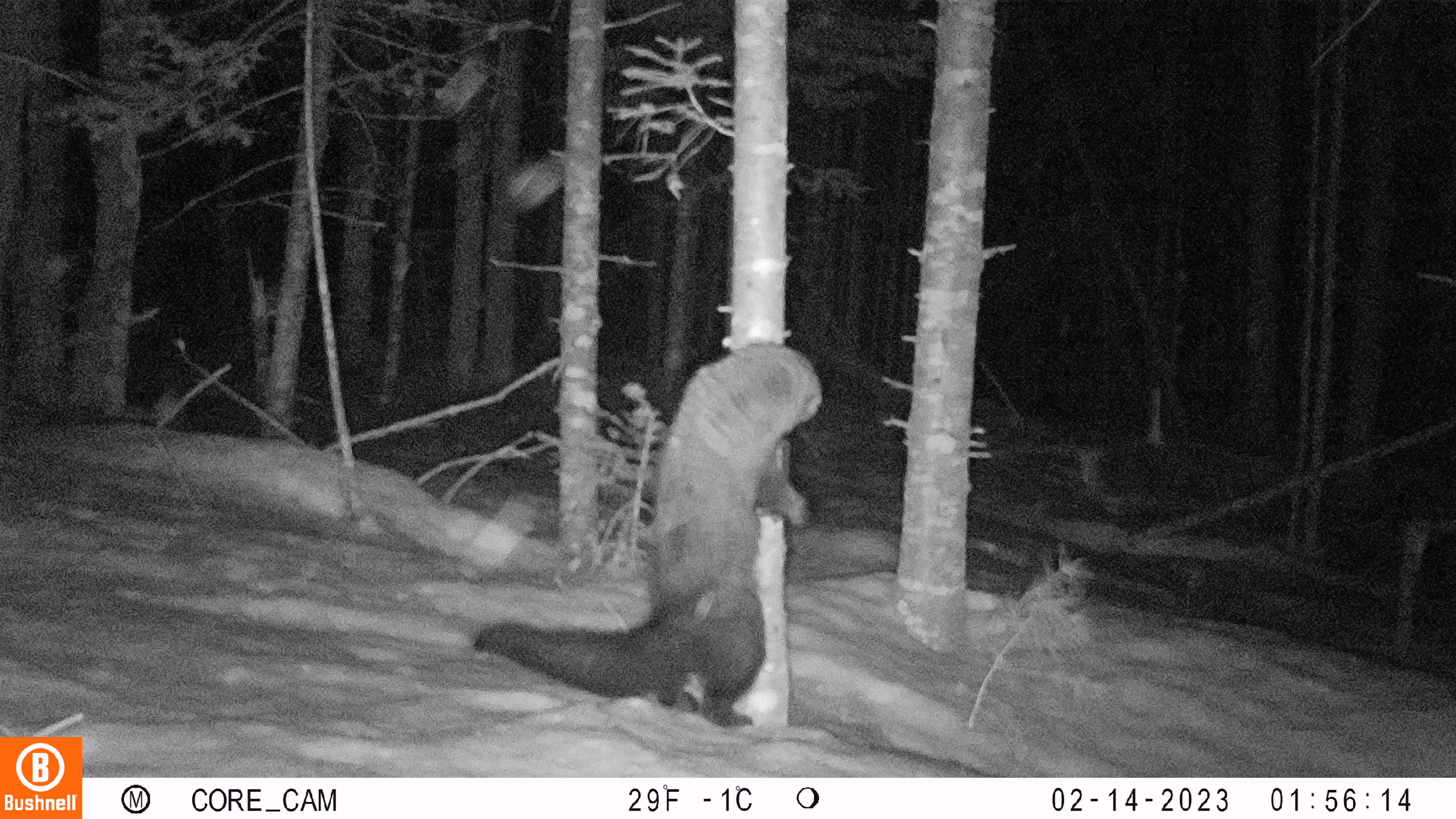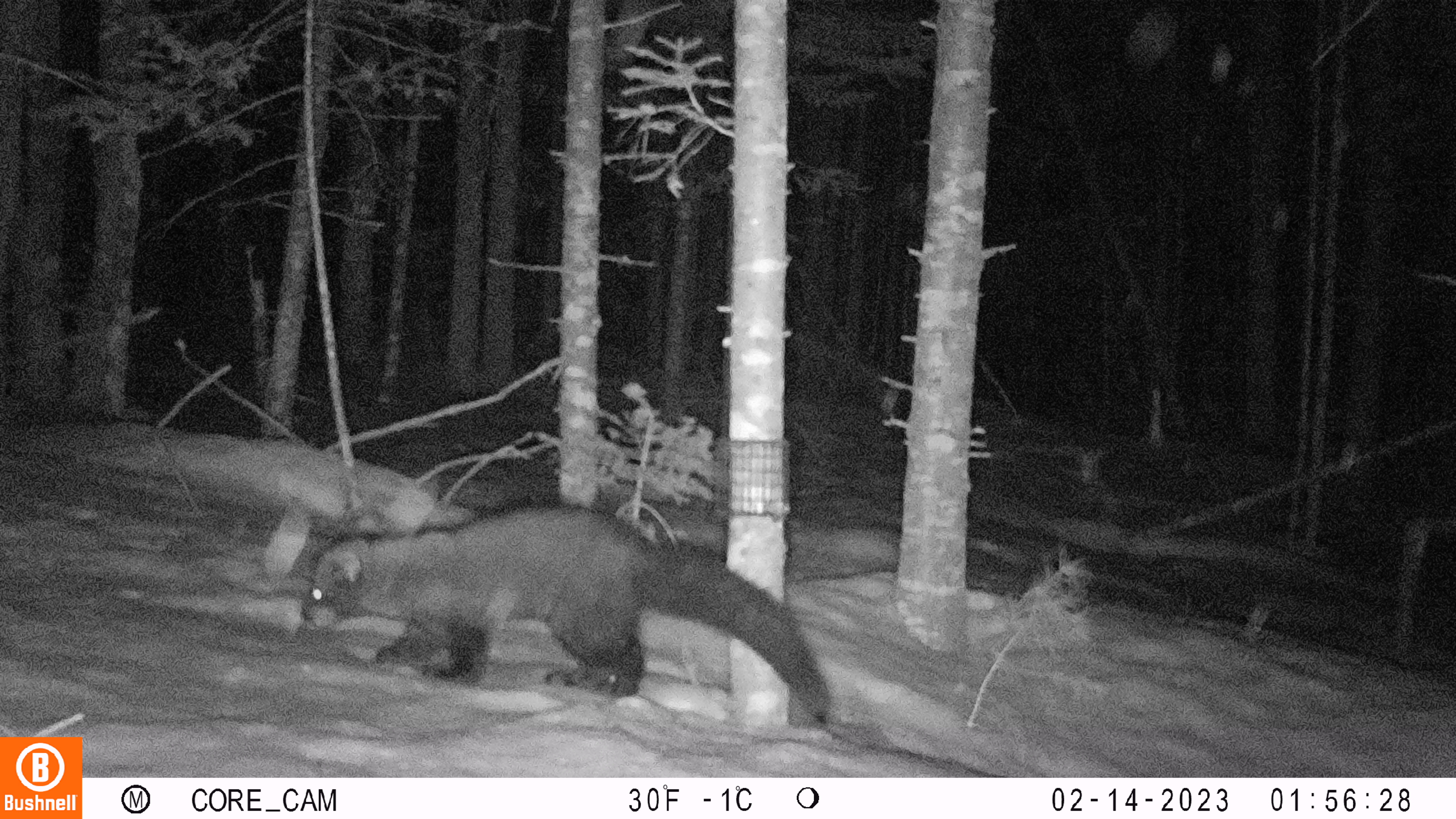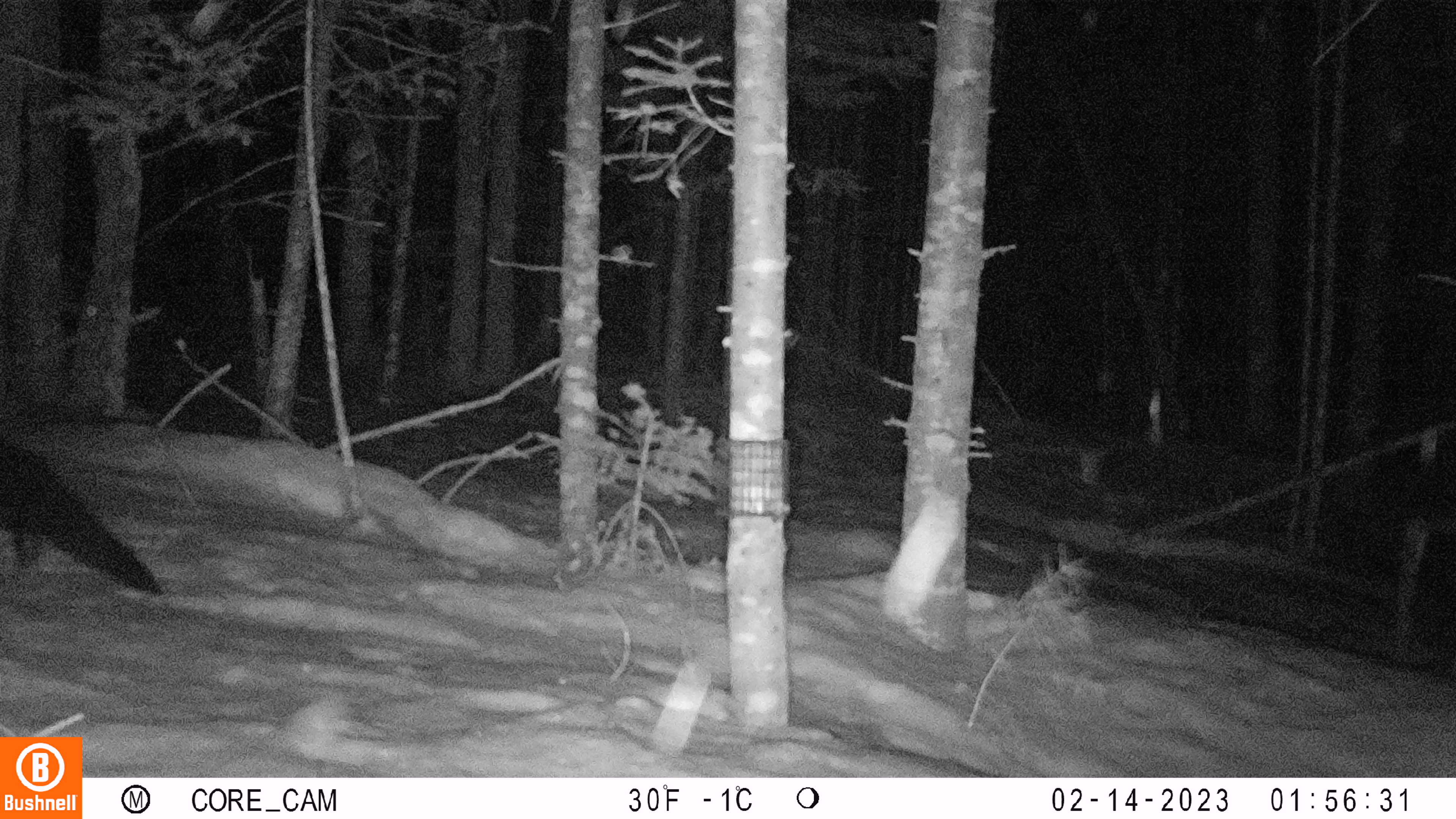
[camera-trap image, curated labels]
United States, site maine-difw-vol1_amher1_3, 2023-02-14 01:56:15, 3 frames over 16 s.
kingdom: Animalia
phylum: Chordata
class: Mammalia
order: Carnivora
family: Mustelidae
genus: Pekania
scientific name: Pekania pennanti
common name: fisher